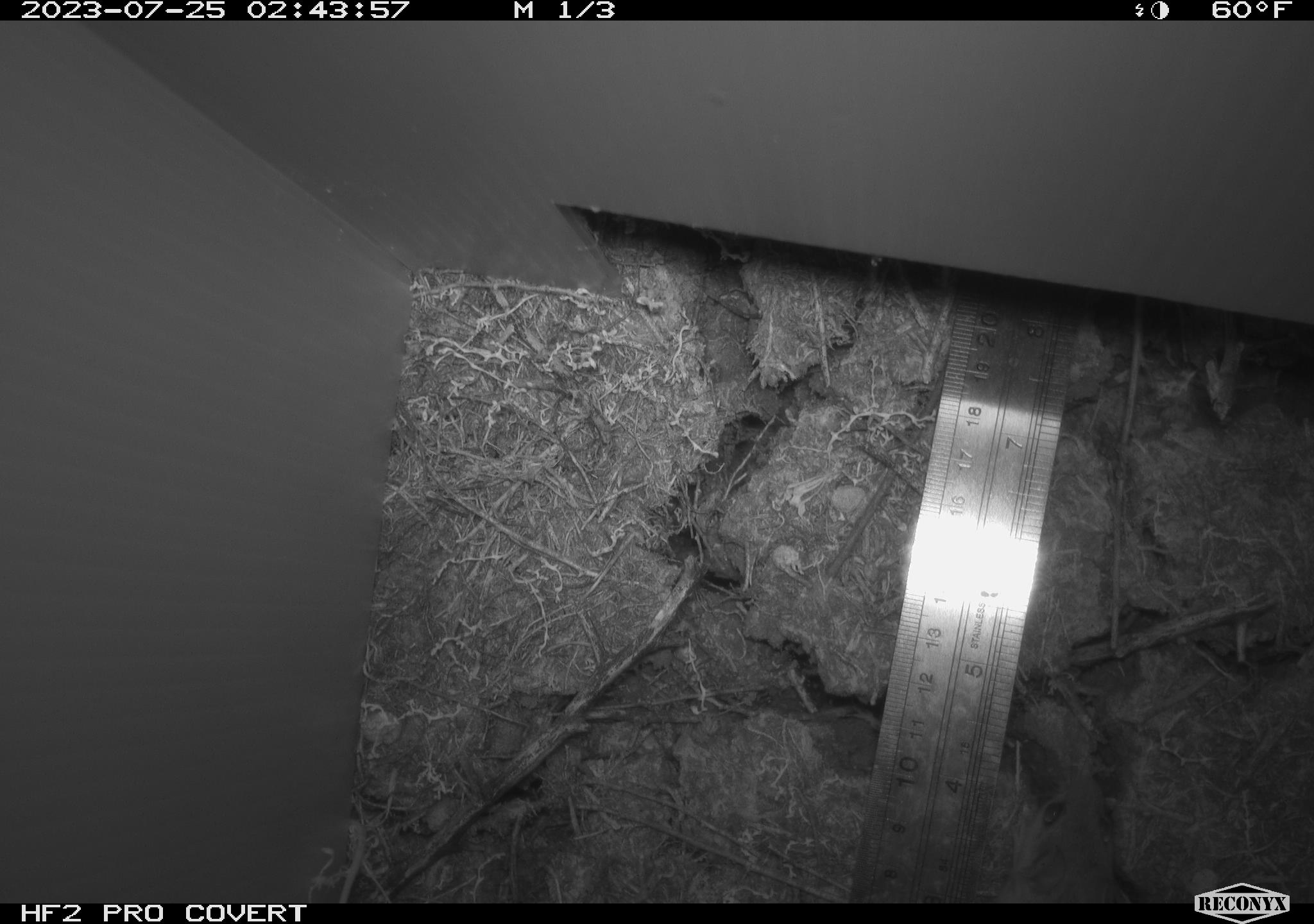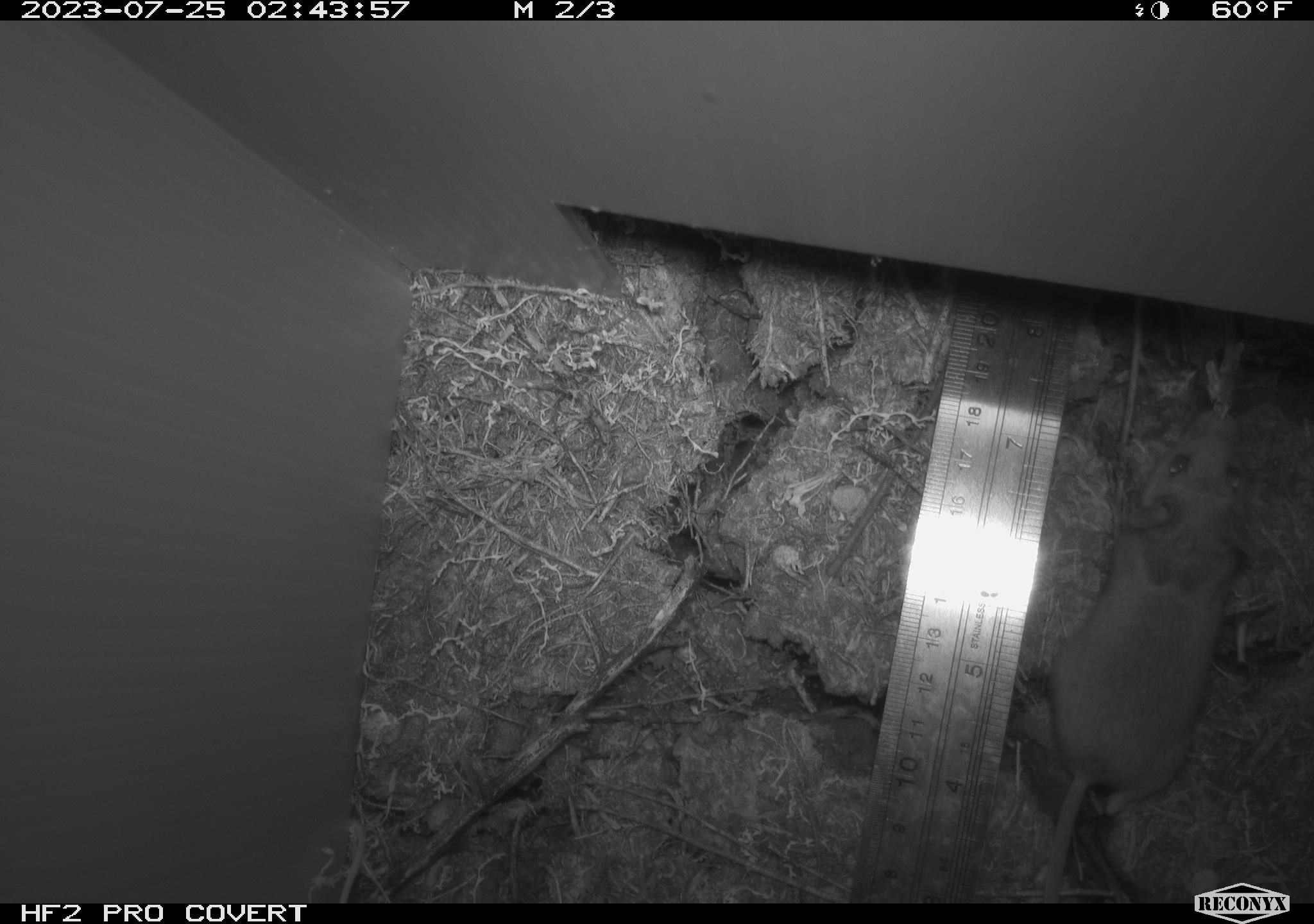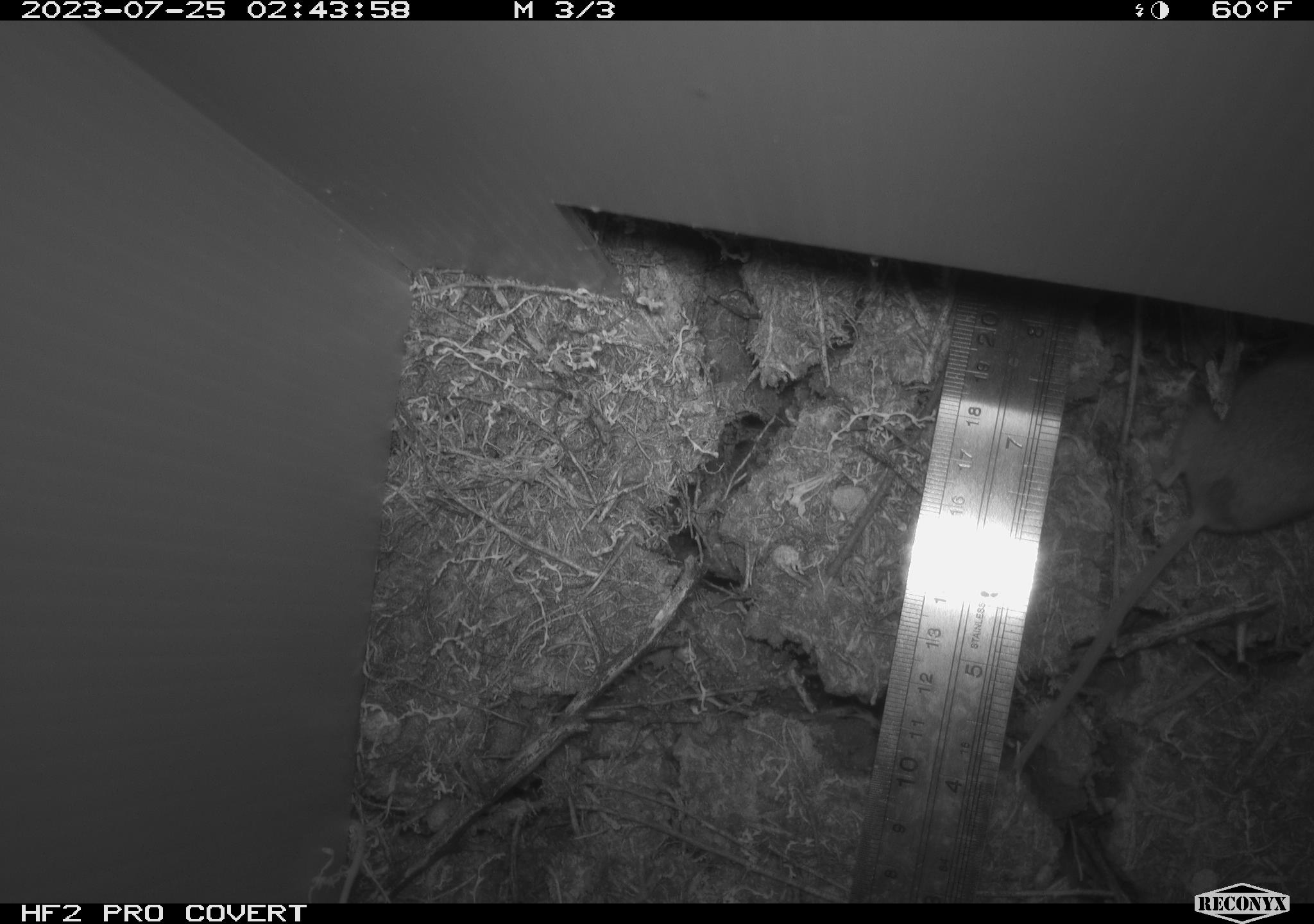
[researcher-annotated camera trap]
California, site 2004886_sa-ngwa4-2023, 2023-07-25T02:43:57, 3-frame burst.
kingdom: Animalia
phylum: Chordata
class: Mammalia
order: Rodentia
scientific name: Rodentia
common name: mouse species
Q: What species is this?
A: Mouse species (Rodentia).